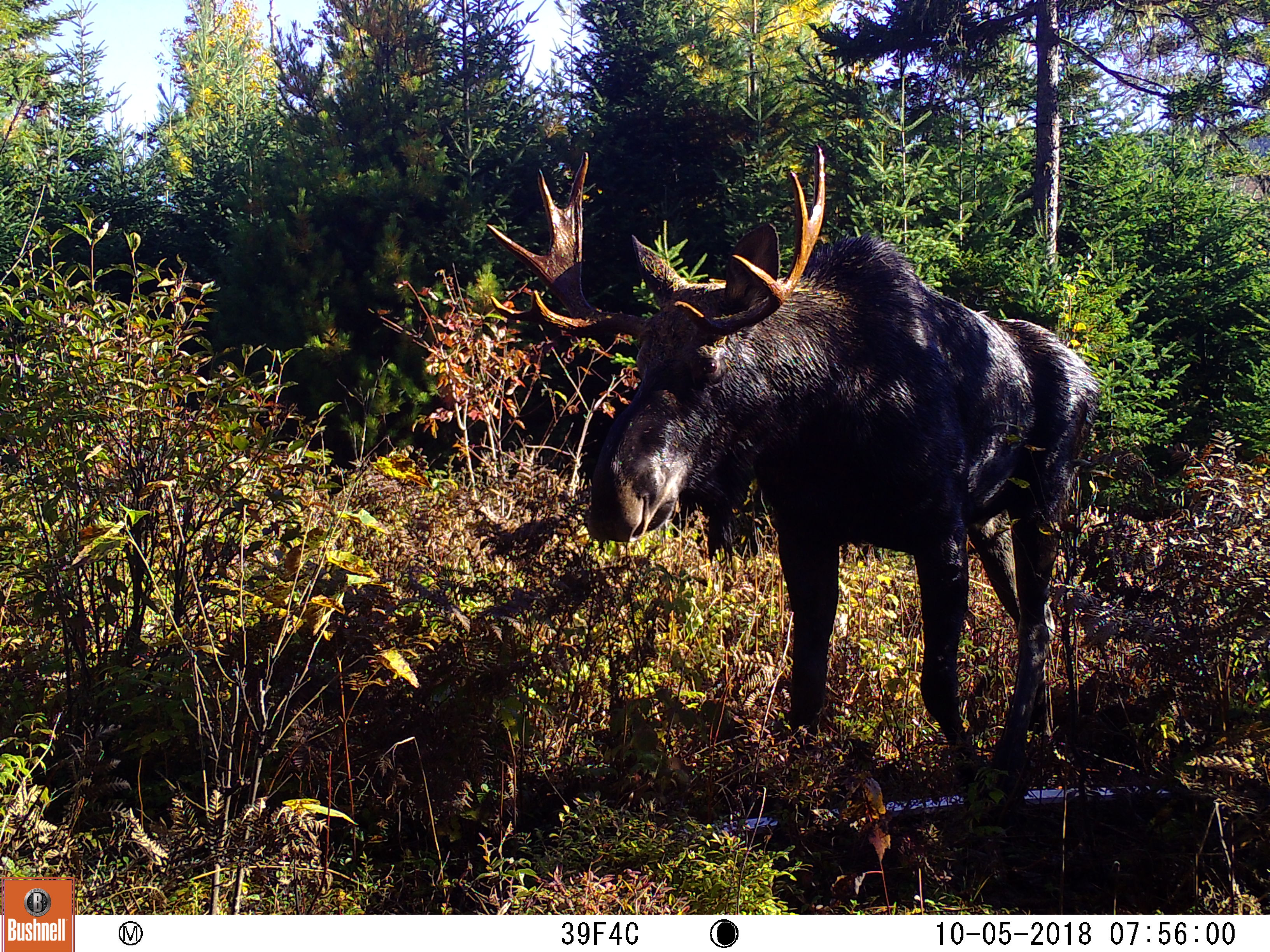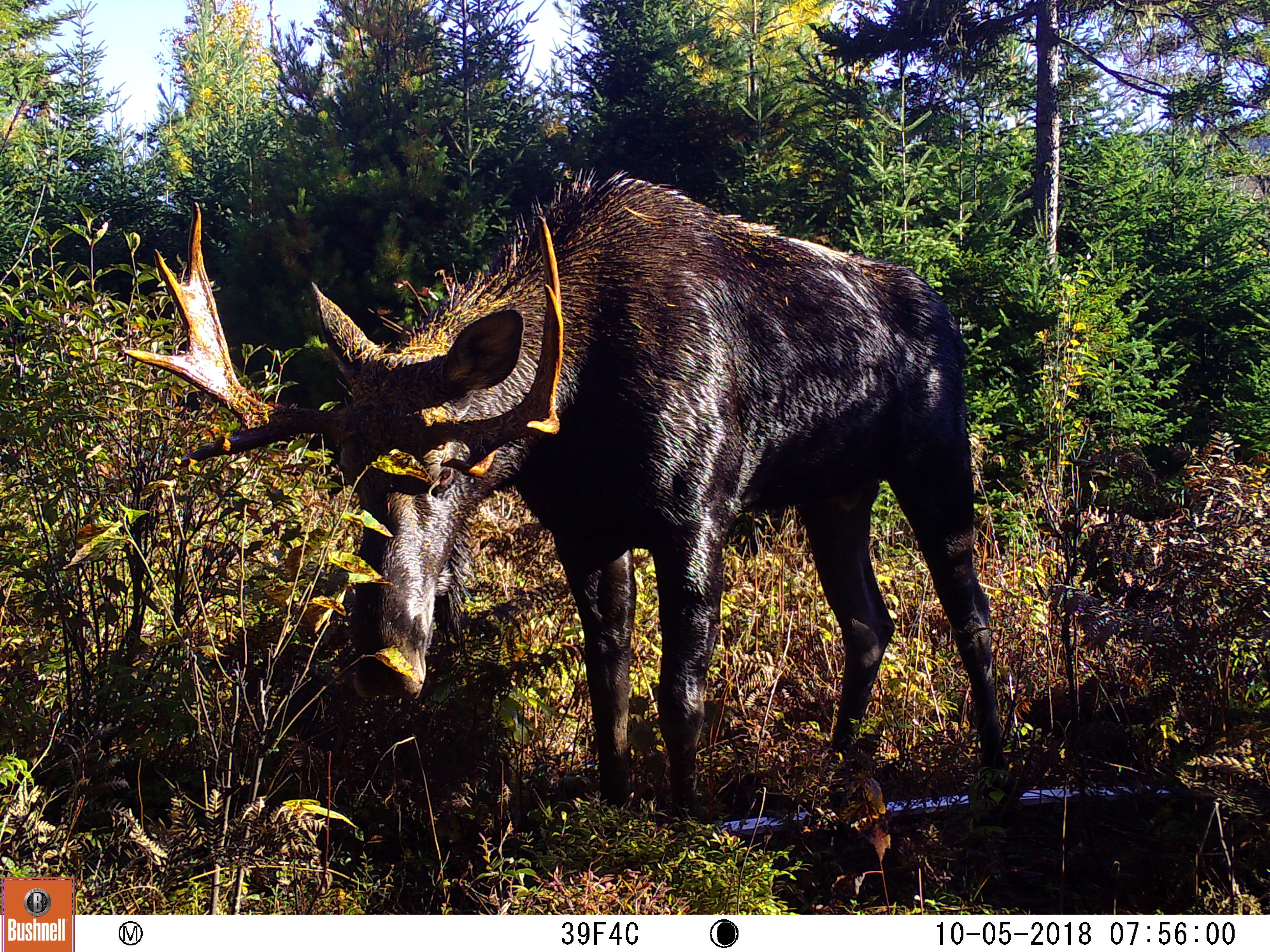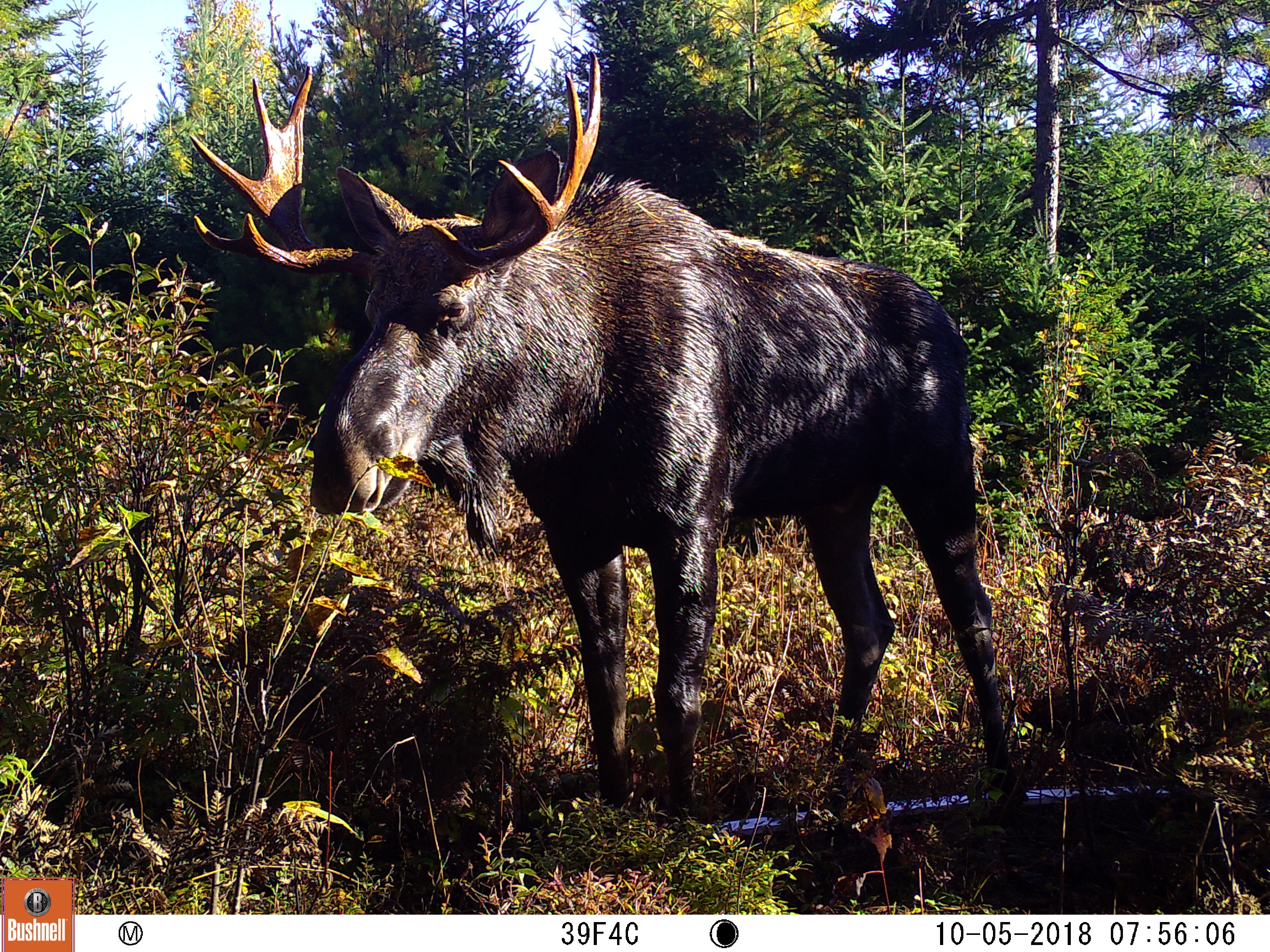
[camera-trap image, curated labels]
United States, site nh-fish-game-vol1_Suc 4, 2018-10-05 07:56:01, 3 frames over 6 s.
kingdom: Animalia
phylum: Chordata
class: Mammalia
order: Artiodactyla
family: Cervidae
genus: Alces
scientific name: Alces alces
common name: moose